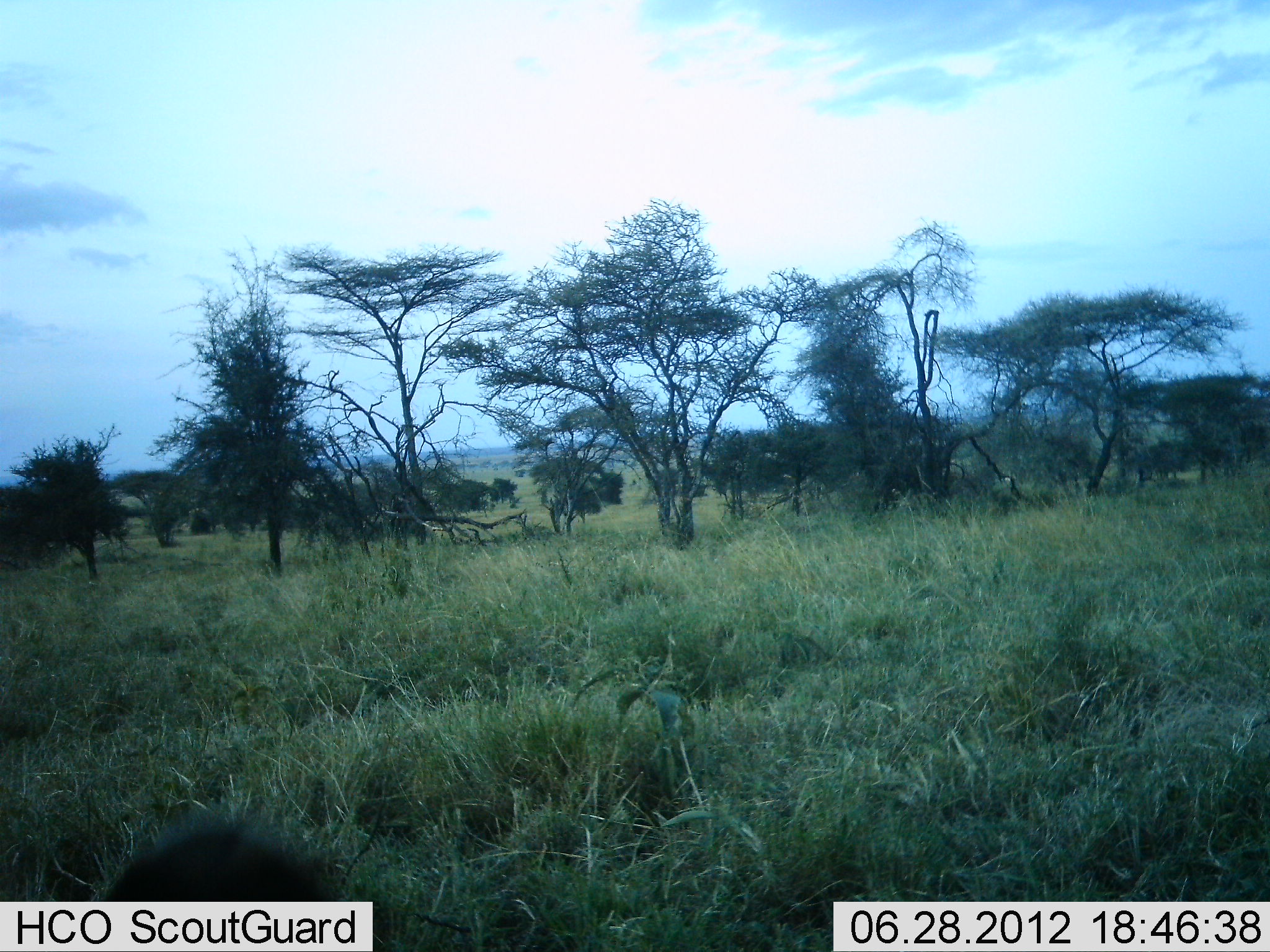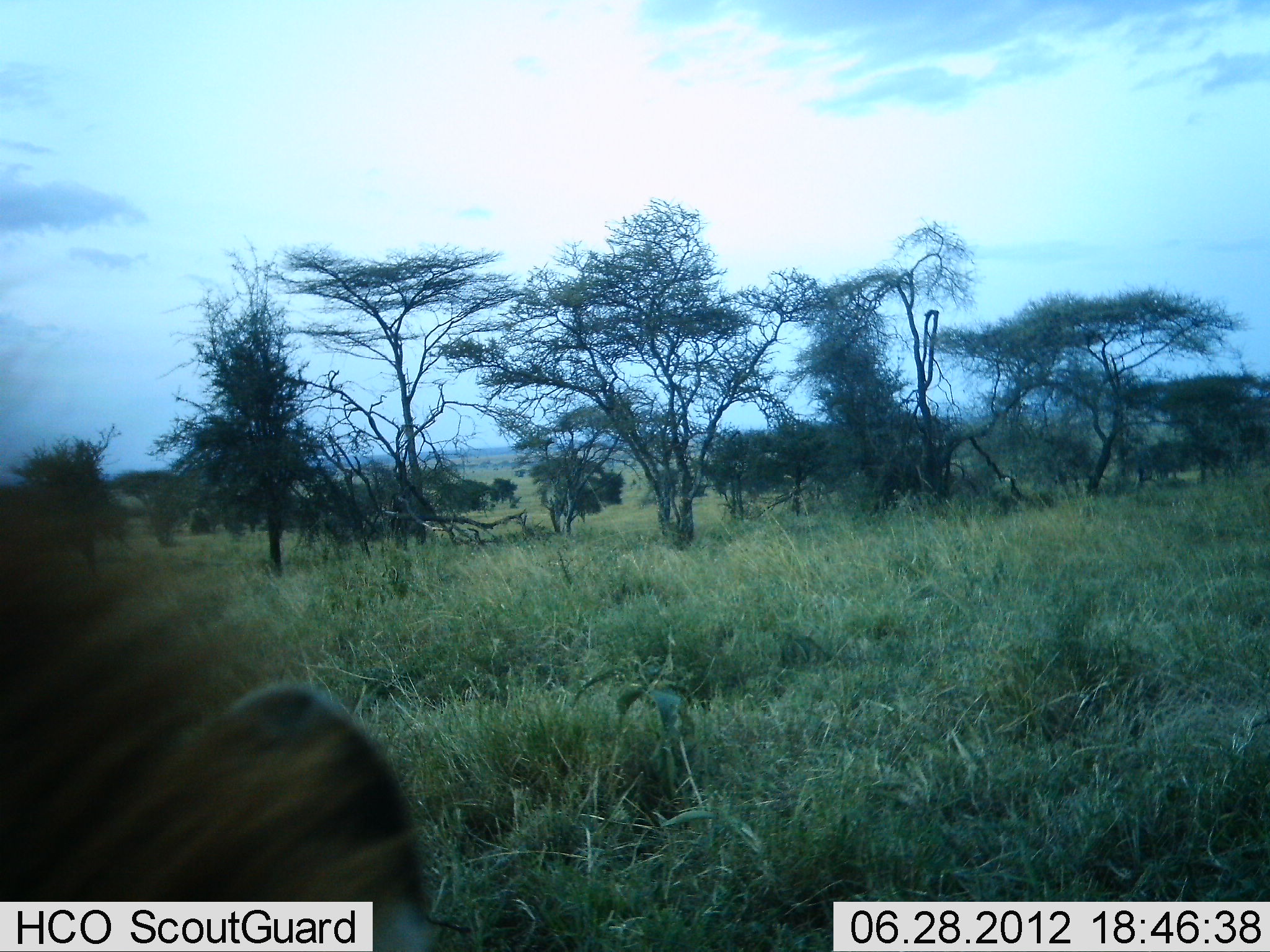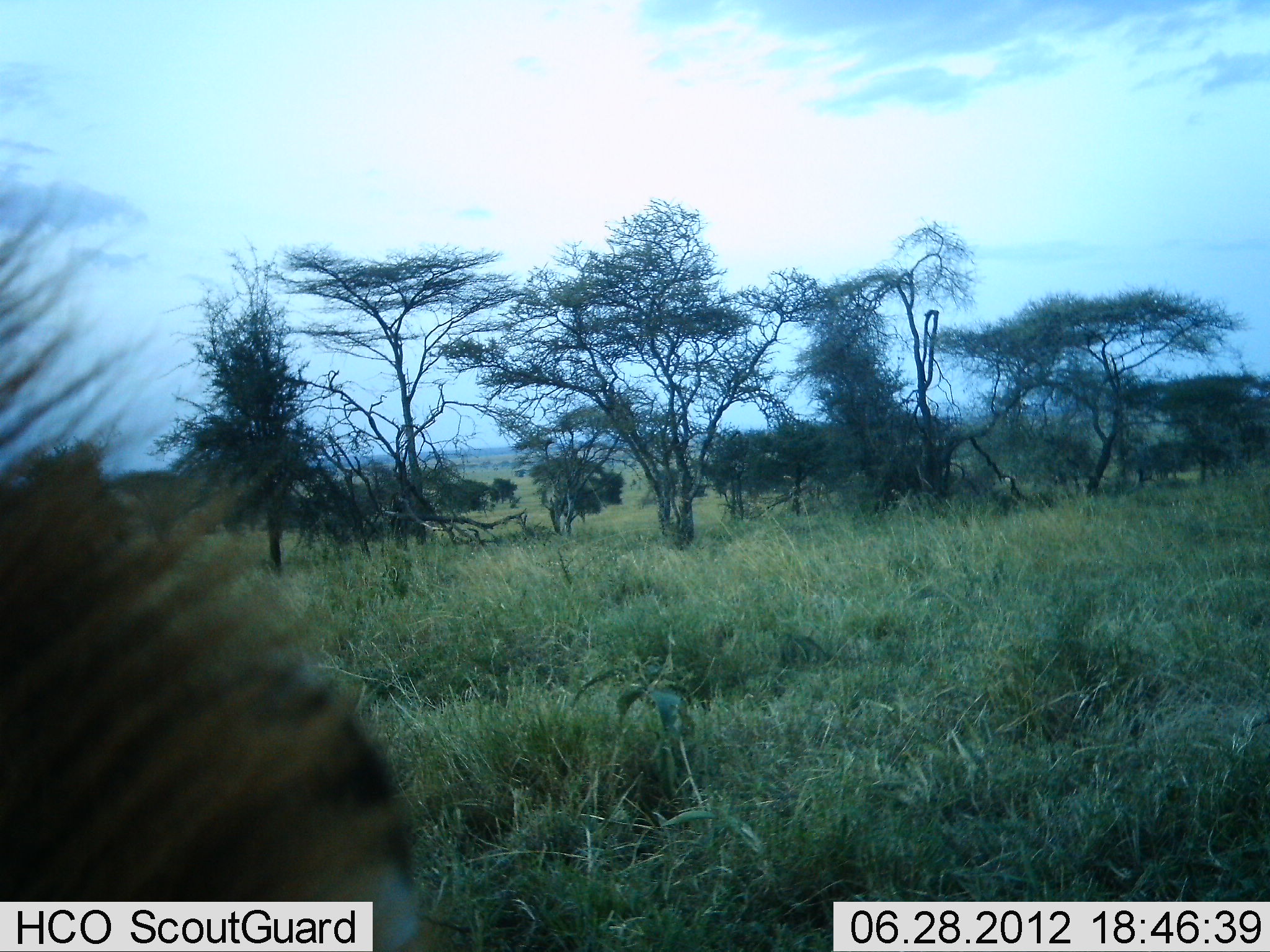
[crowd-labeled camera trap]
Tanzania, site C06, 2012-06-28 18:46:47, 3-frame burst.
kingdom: Animalia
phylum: Chordata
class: Mammalia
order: Carnivora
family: Hyaenidae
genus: Crocuta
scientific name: Crocuta crocuta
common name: spotted hyena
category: hyenaspotted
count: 1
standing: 57%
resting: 14%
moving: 29%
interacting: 0%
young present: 0%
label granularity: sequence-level